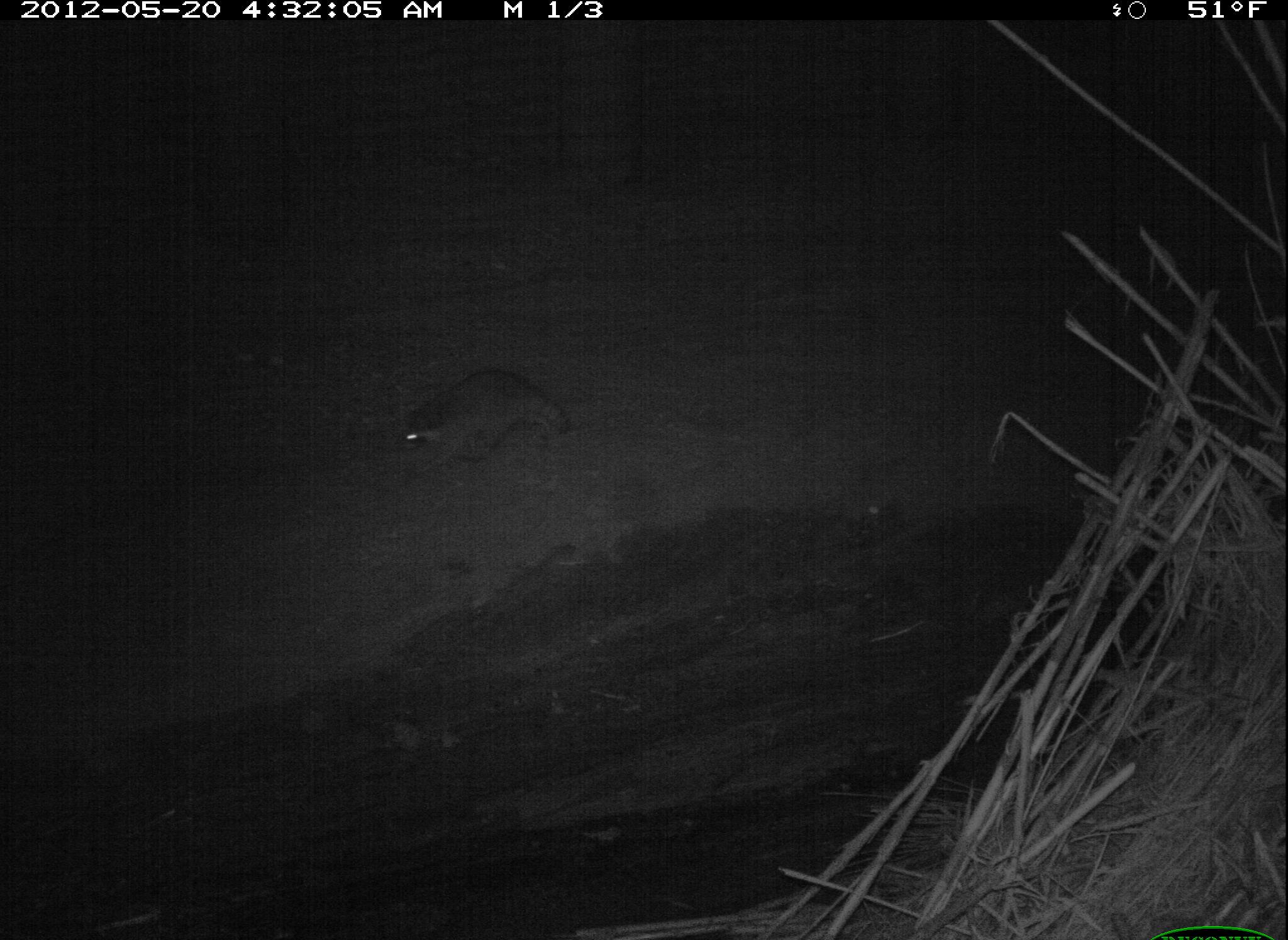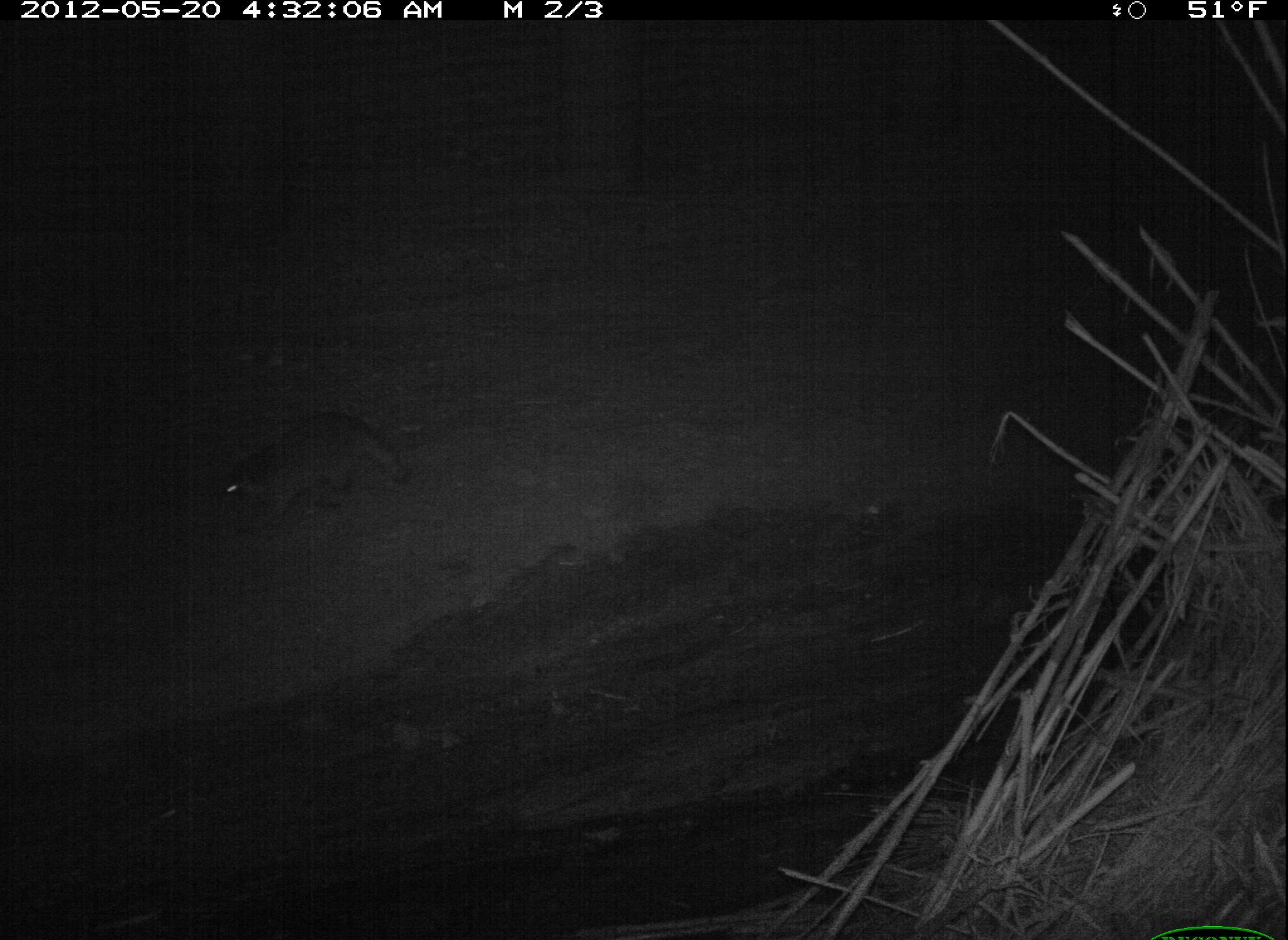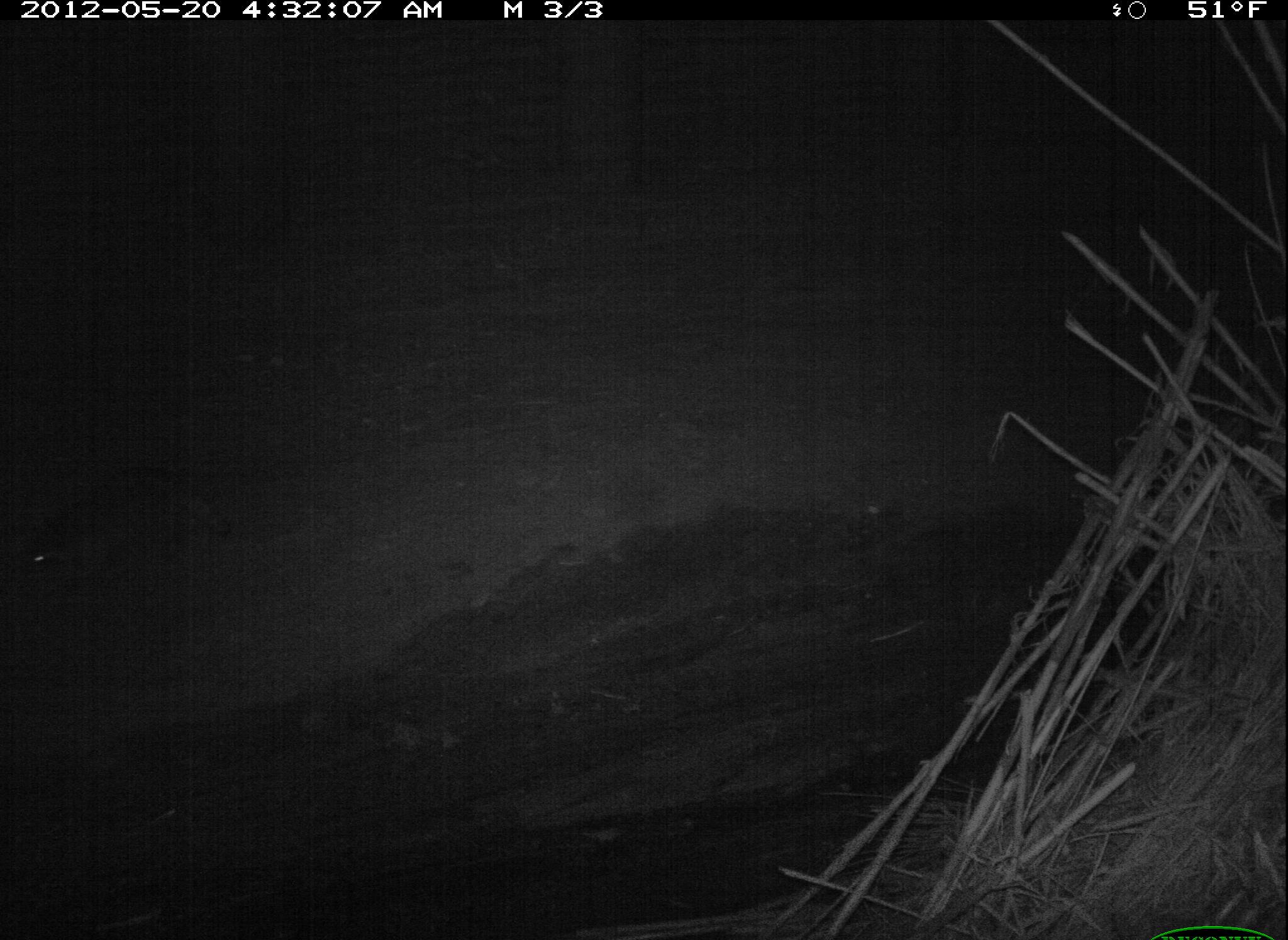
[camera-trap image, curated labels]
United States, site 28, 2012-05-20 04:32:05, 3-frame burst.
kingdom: Animalia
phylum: Chordata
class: Mammalia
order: Carnivora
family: Procyonidae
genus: Procyon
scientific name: Procyon lotor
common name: raccoon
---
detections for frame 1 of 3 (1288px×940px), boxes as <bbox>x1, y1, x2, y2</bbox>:
raccoon: <bbox>375, 351, 580, 480</bbox>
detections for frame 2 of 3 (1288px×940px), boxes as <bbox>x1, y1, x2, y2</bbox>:
raccoon: <bbox>204, 404, 419, 538</bbox>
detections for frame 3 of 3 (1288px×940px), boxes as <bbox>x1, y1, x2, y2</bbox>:
raccoon: <bbox>14, 461, 243, 604</bbox>